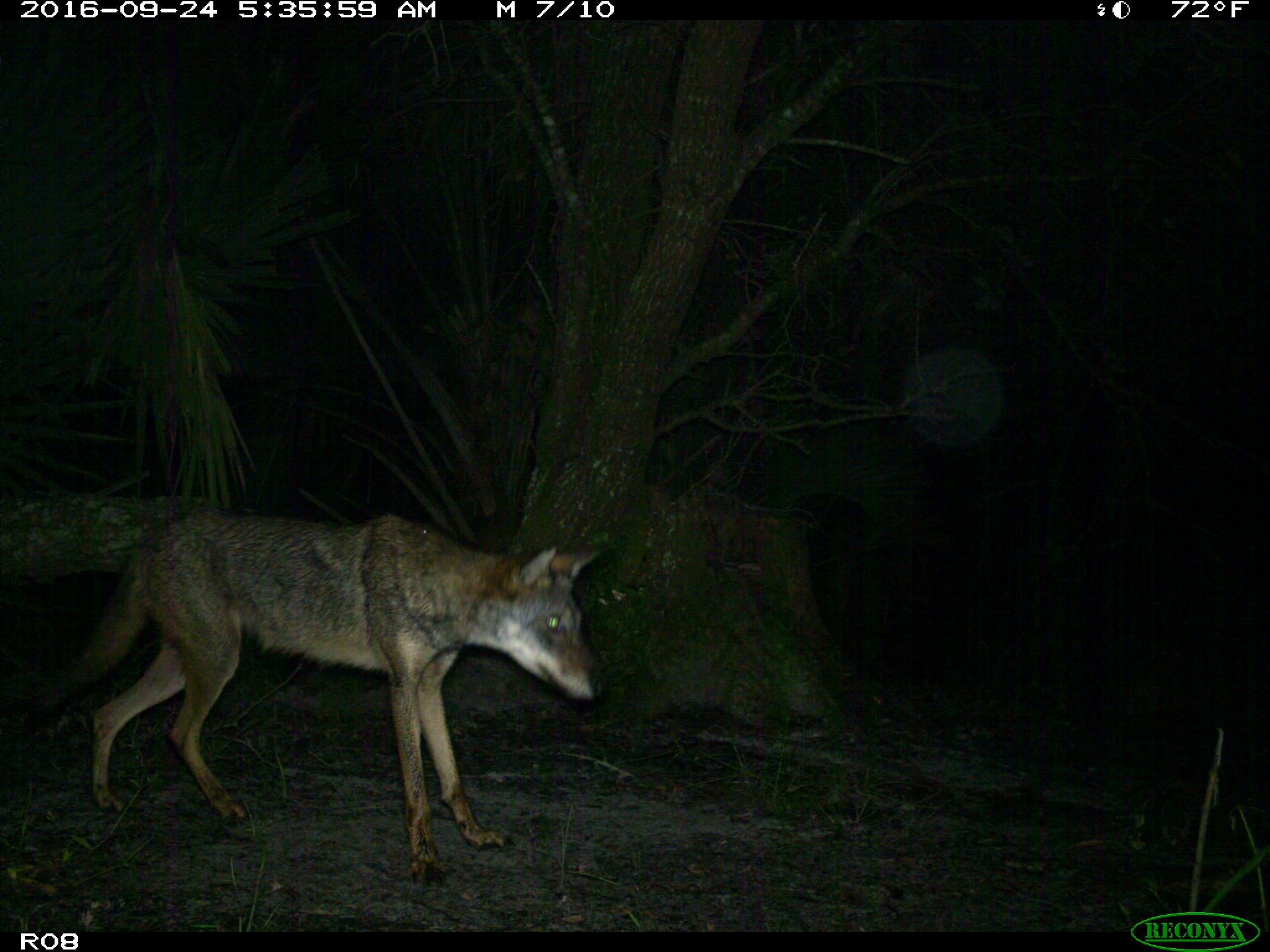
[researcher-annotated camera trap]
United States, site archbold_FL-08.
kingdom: Animalia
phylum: Chordata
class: Mammalia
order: Carnivora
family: Canidae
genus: Canis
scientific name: Canis latrans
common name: coyote